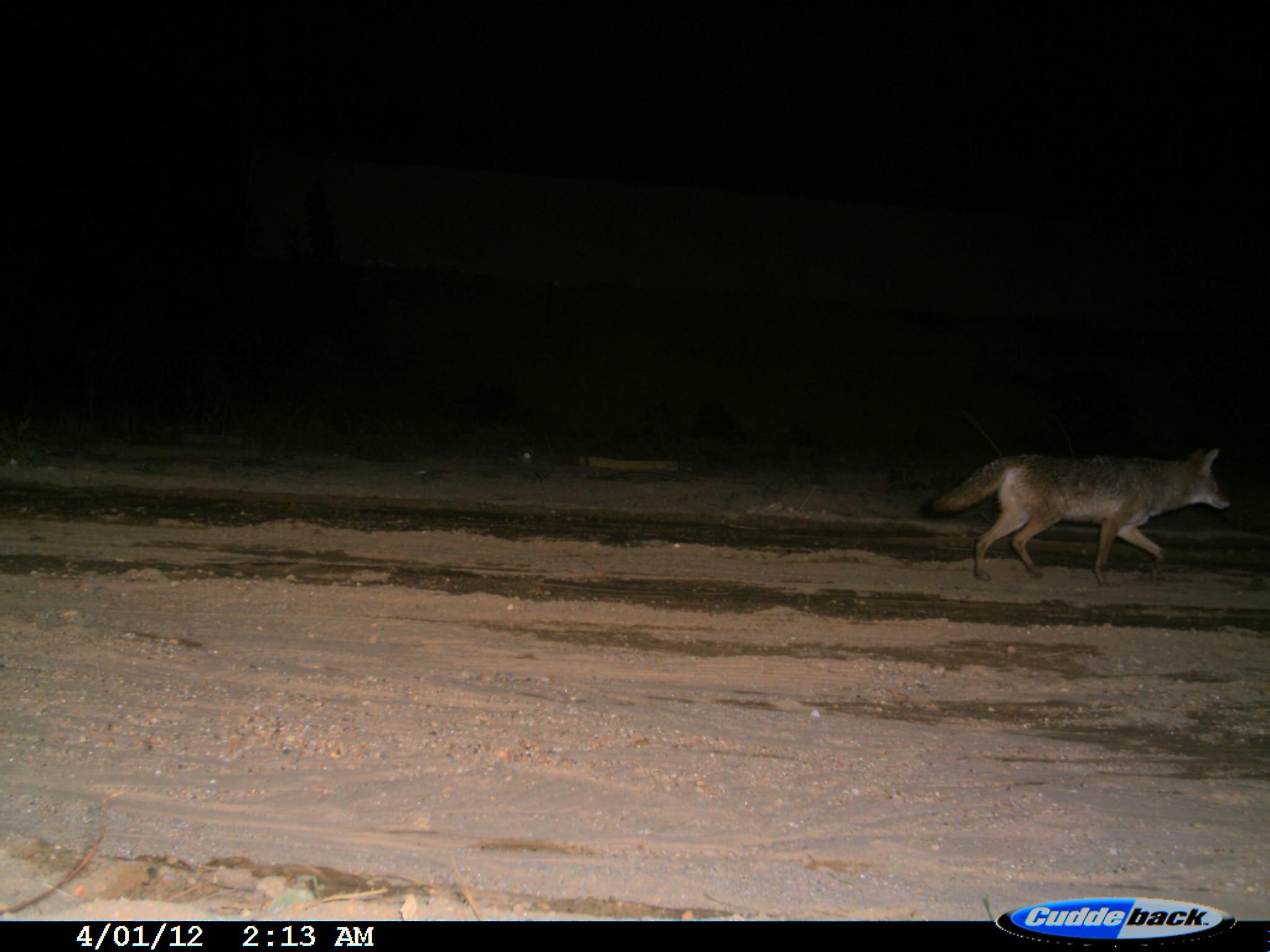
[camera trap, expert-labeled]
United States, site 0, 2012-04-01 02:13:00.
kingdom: Animalia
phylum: Chordata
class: Mammalia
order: Carnivora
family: Canidae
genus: Canis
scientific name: Canis latrans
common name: coyote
Coyote (Canis latrans).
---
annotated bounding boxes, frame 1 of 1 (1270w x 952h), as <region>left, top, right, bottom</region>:
coyote: <region>921, 438, 1233, 593</region>